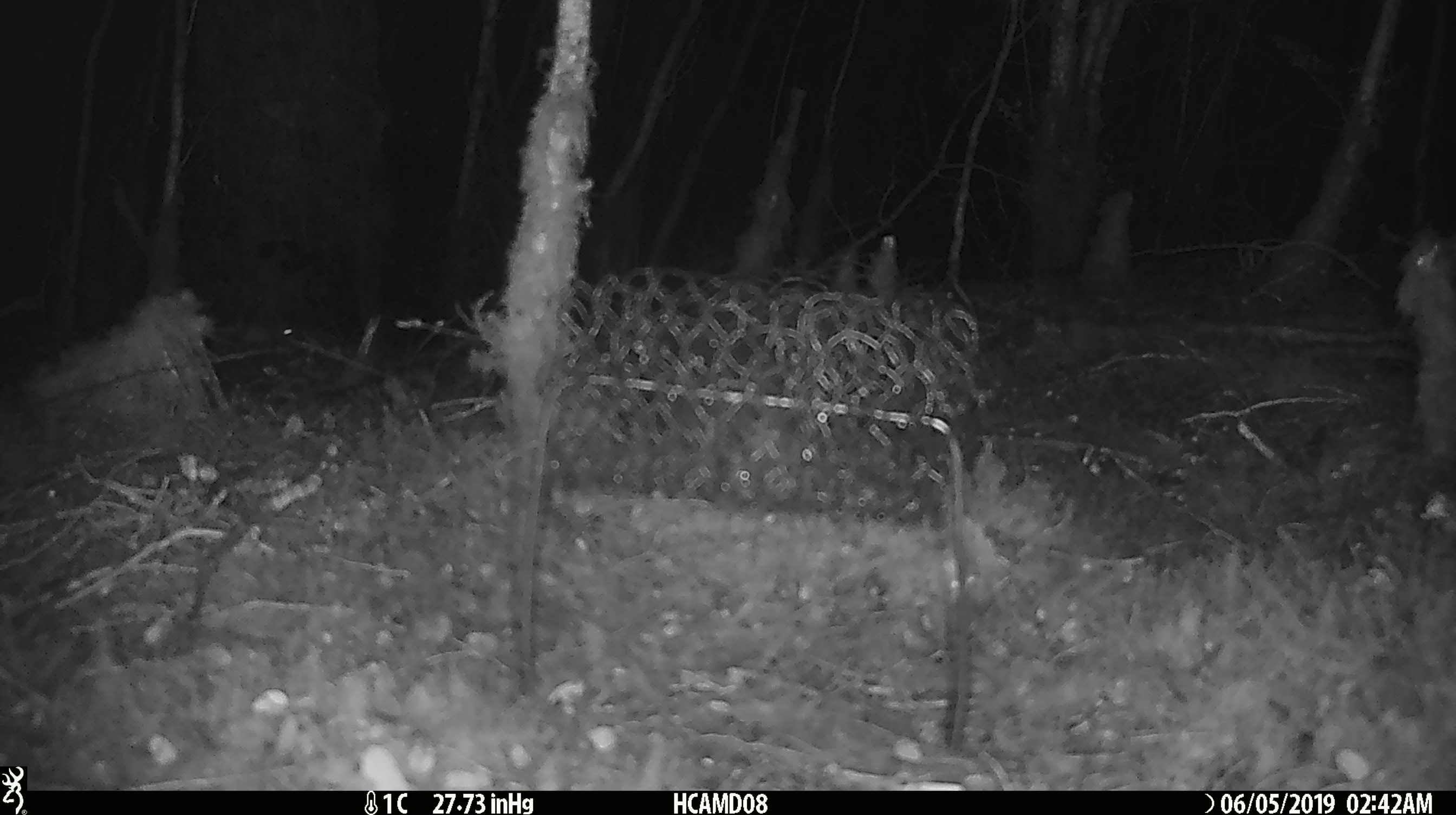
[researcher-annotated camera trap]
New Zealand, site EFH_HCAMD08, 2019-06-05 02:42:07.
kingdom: Animalia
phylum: Chordata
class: Mammalia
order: Rodentia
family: Muridae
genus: Mus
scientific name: Mus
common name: mouse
Mouse (Mus).